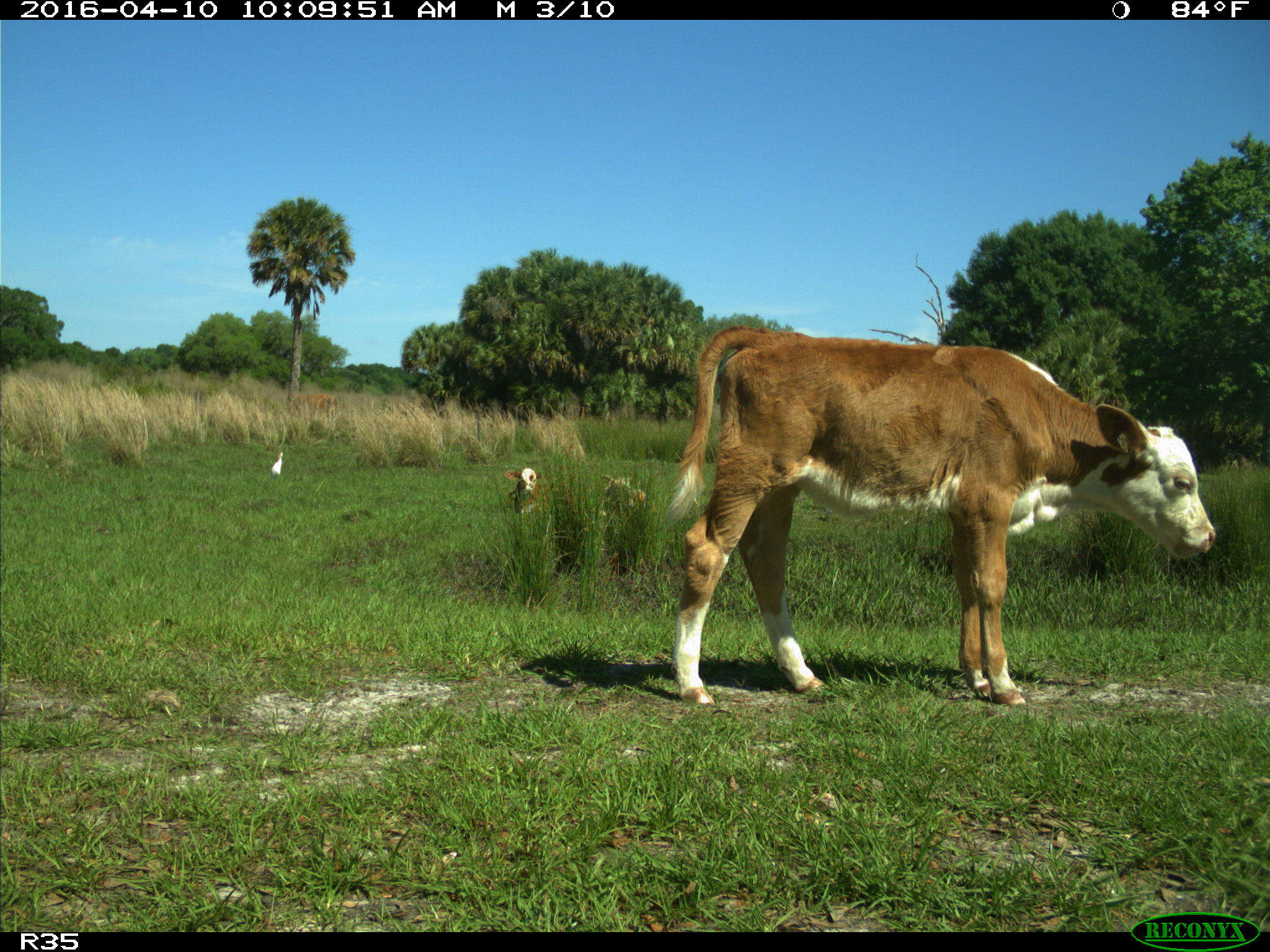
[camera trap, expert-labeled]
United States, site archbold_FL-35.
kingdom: Animalia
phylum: Chordata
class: Mammalia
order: Artiodactyla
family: Bovidae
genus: Bos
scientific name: Bos taurus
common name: domestic cow